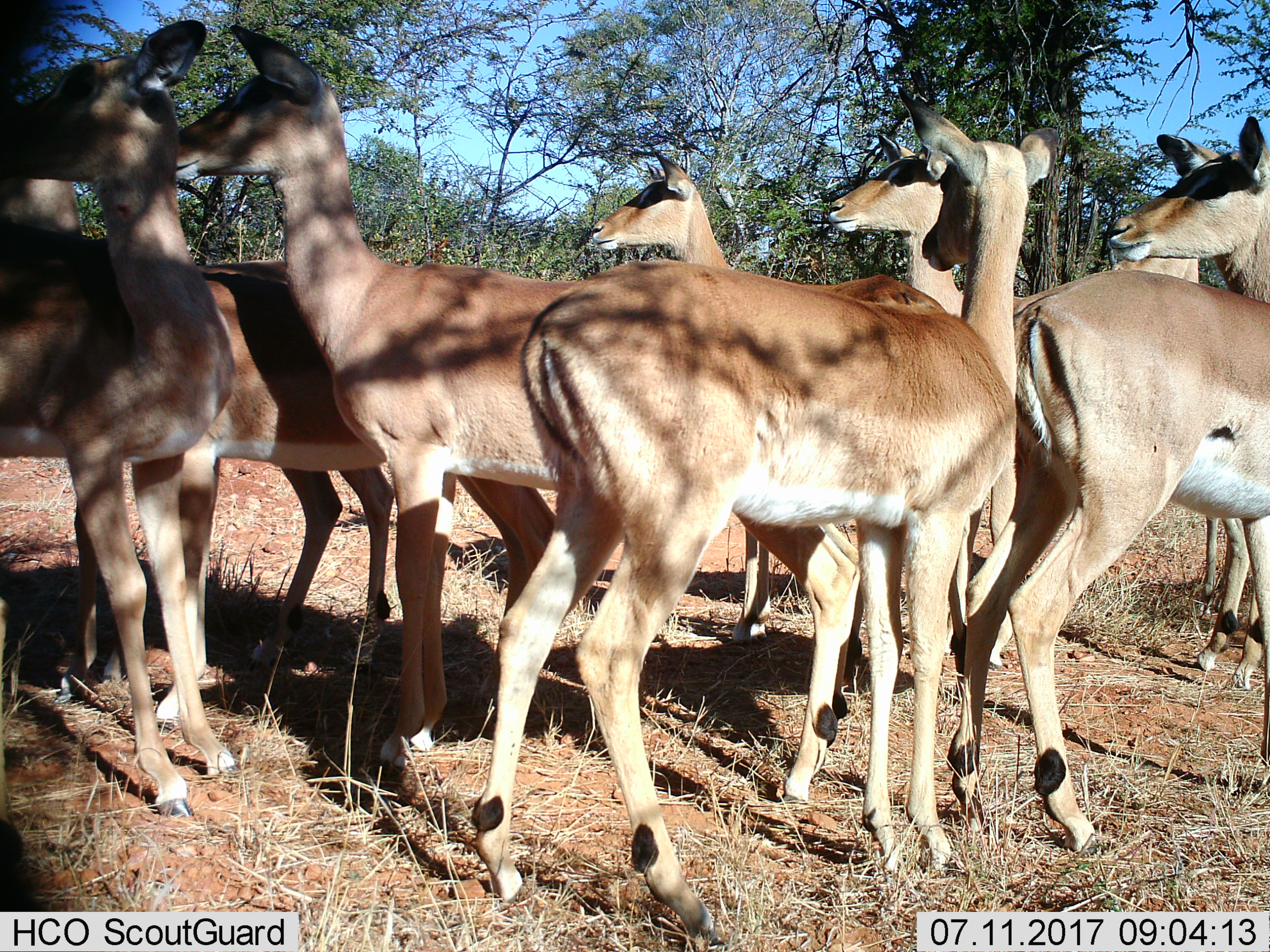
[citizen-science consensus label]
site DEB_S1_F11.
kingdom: Animalia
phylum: Chordata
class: Mammalia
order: Artiodactyla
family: Bovidae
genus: Aepyceros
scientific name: Aepyceros melampus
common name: impala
Impala (Aepyceros melampus), count 10. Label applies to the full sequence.